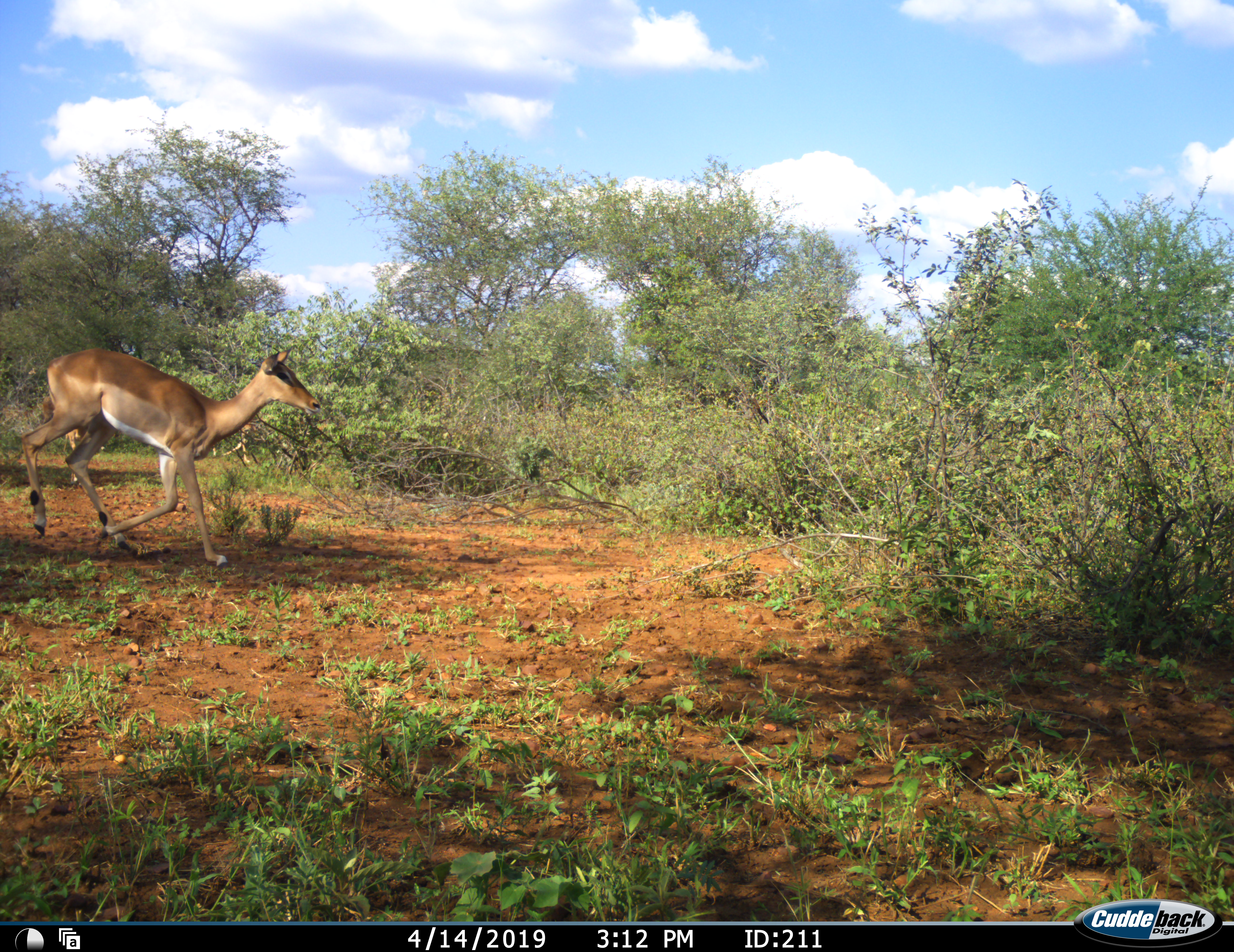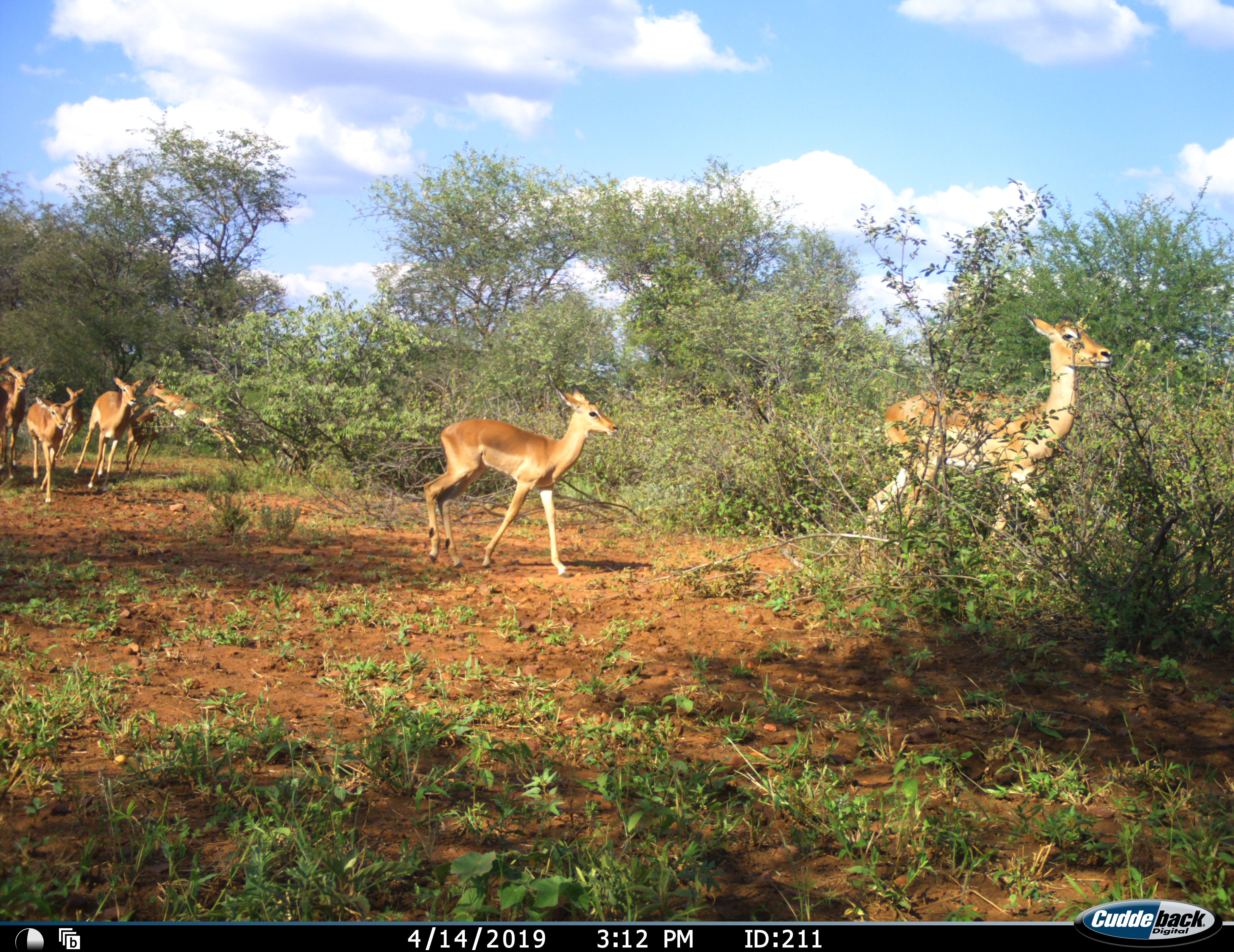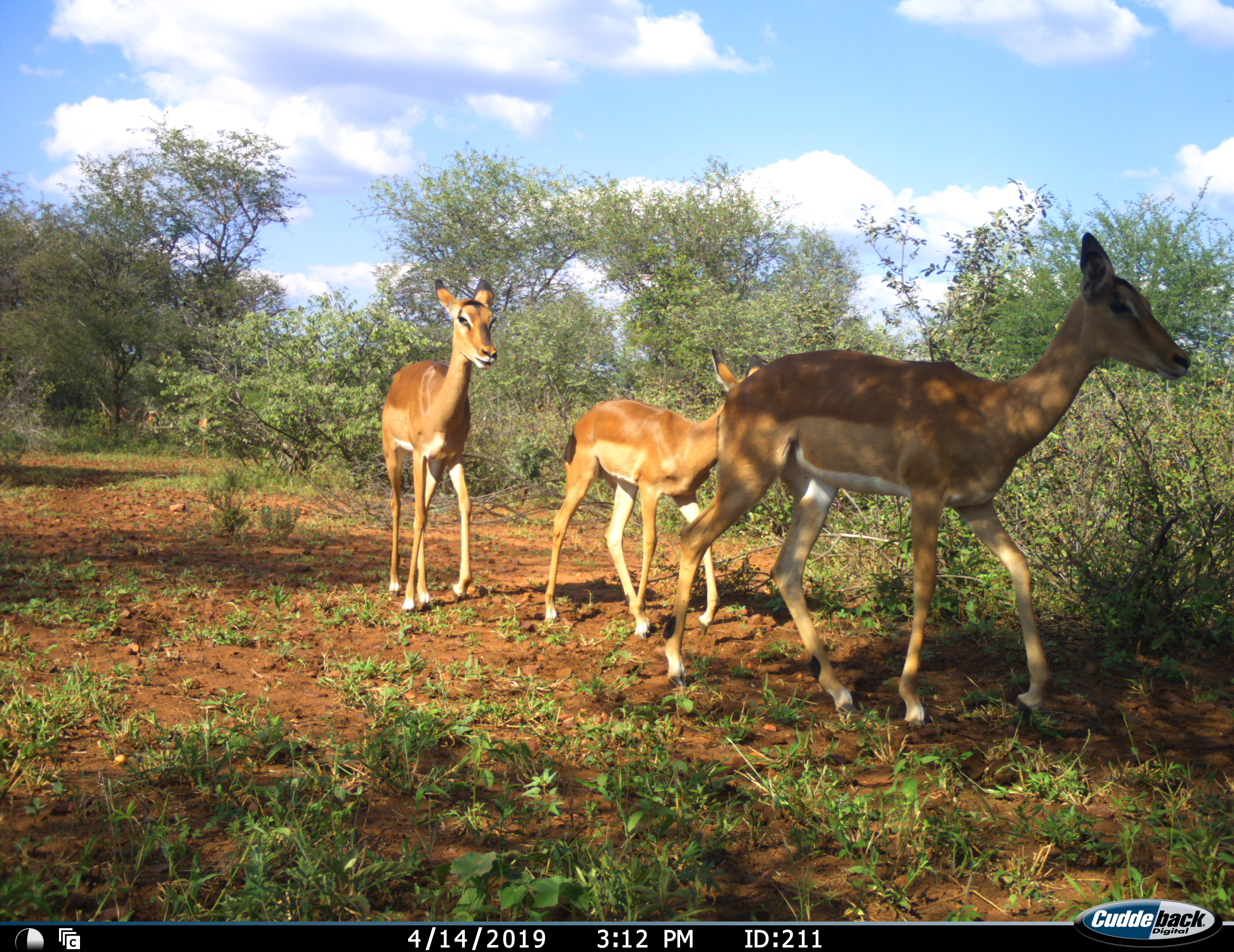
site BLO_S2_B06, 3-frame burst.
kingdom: Animalia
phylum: Chordata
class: Mammalia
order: Artiodactyla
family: Bovidae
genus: Aepyceros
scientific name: Aepyceros melampus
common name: impala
Impala (Aepyceros melampus), count 8. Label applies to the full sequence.